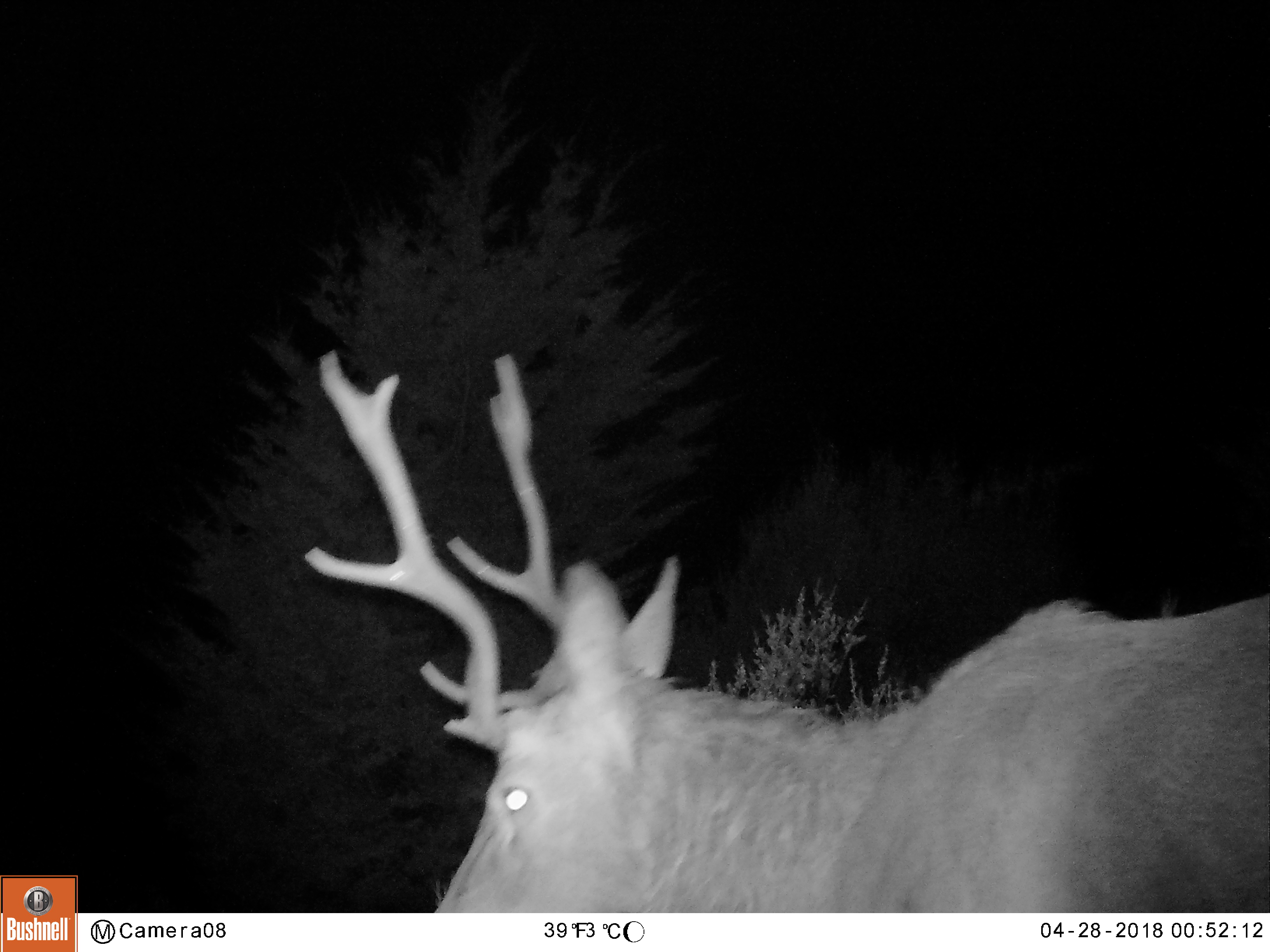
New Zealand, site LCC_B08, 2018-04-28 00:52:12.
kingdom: Animalia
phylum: Chordata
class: Mammalia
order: Artiodactyla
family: Cervidae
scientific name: Cervidae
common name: deer